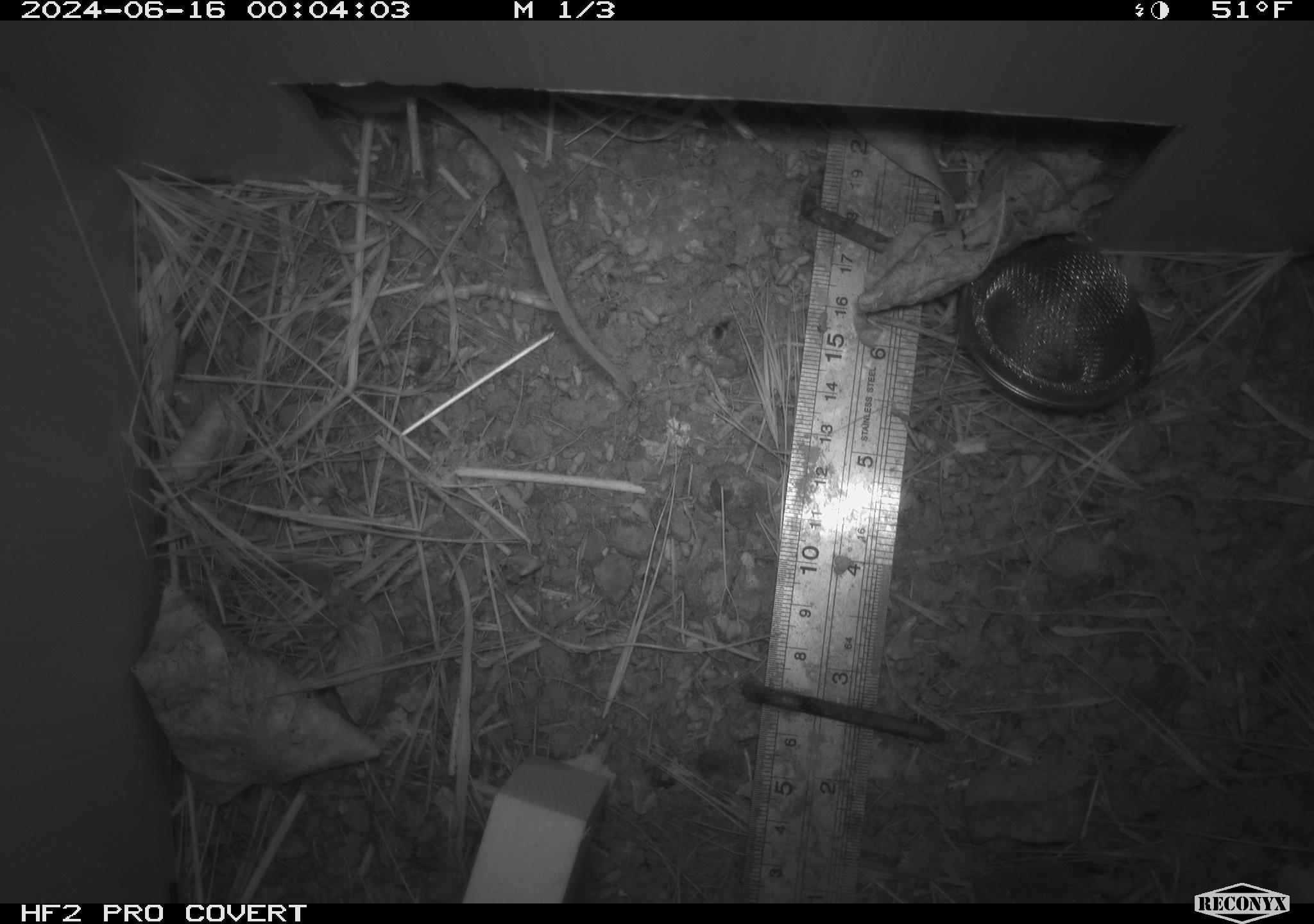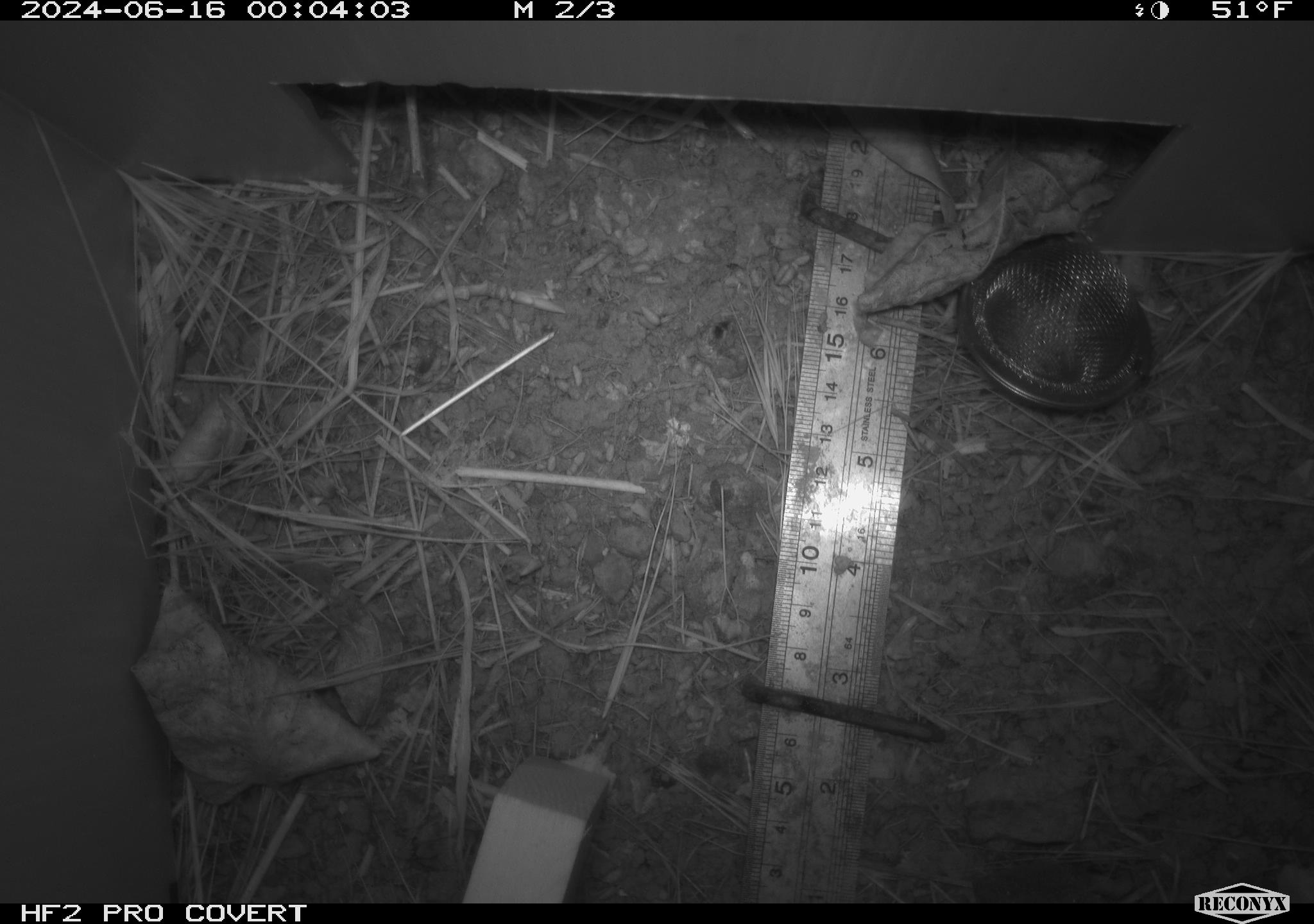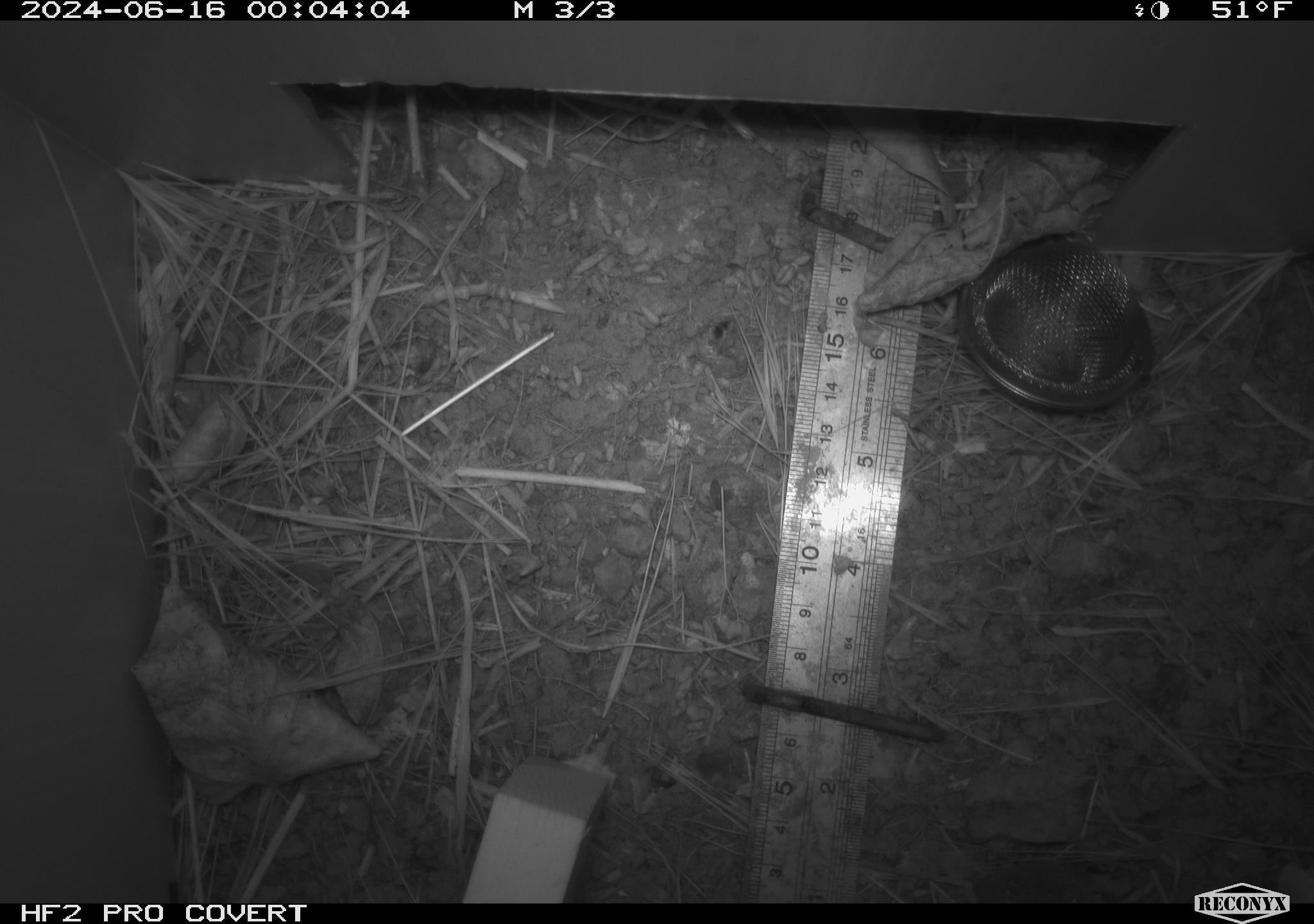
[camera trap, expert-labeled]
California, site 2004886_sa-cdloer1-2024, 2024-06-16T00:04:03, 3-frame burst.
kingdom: Animalia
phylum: Chordata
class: Mammalia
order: Rodentia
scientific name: Rodentia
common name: mouse species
Mouse species (Rodentia).